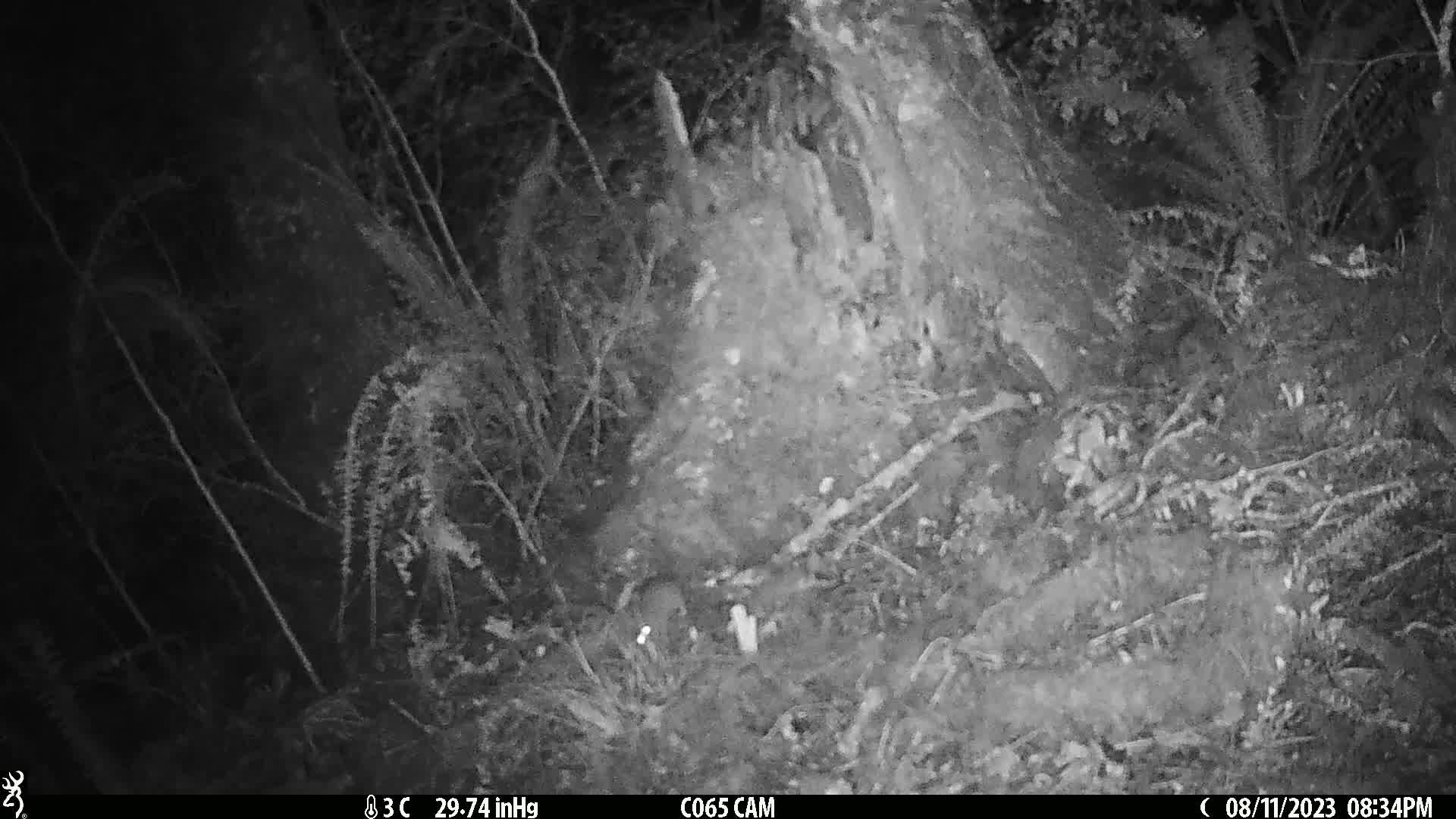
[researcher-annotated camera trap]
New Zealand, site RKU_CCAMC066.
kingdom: Animalia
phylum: Chordata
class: Mammalia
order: Rodentia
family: Muridae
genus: Rattus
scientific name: Rattus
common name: rat